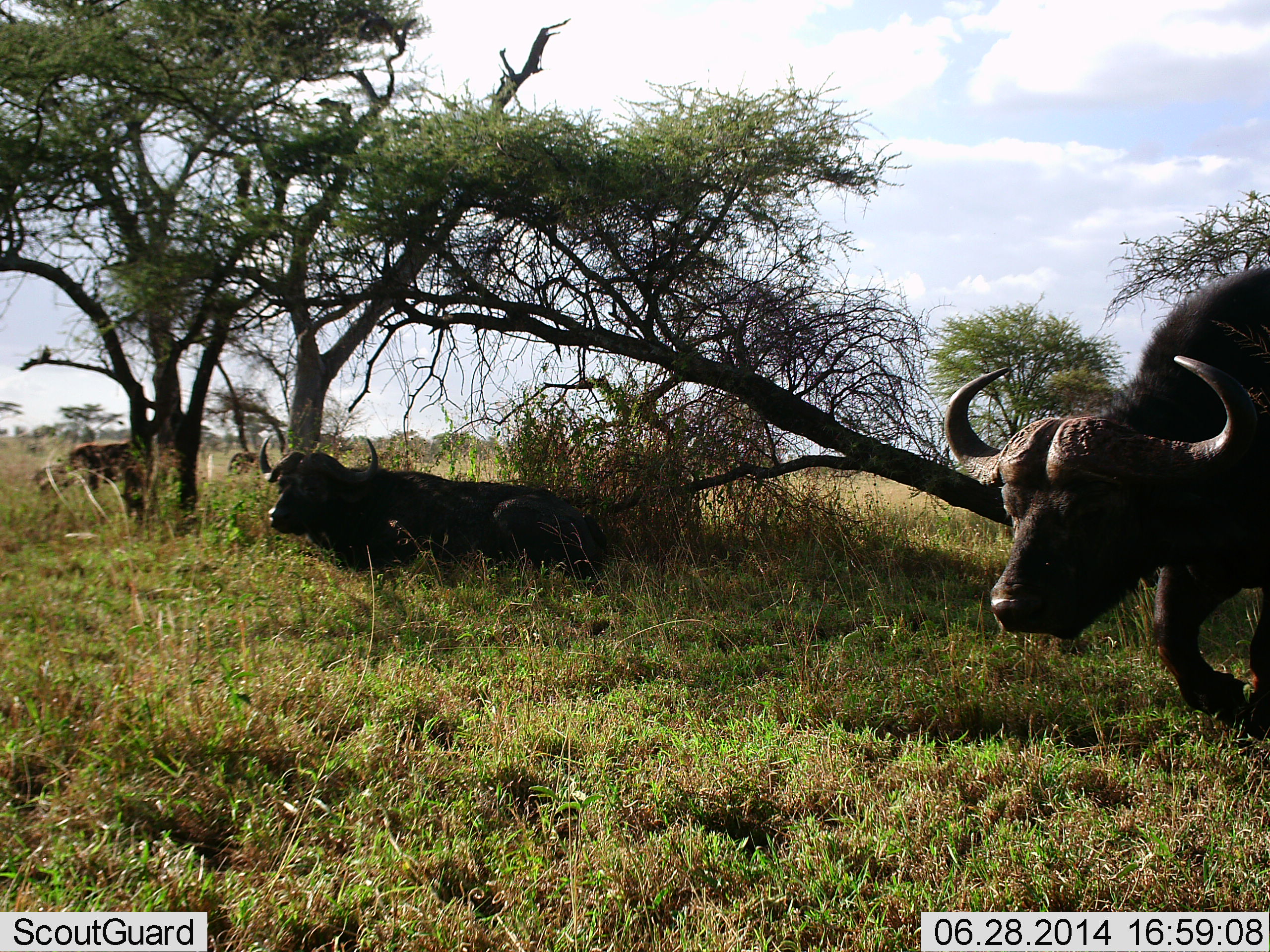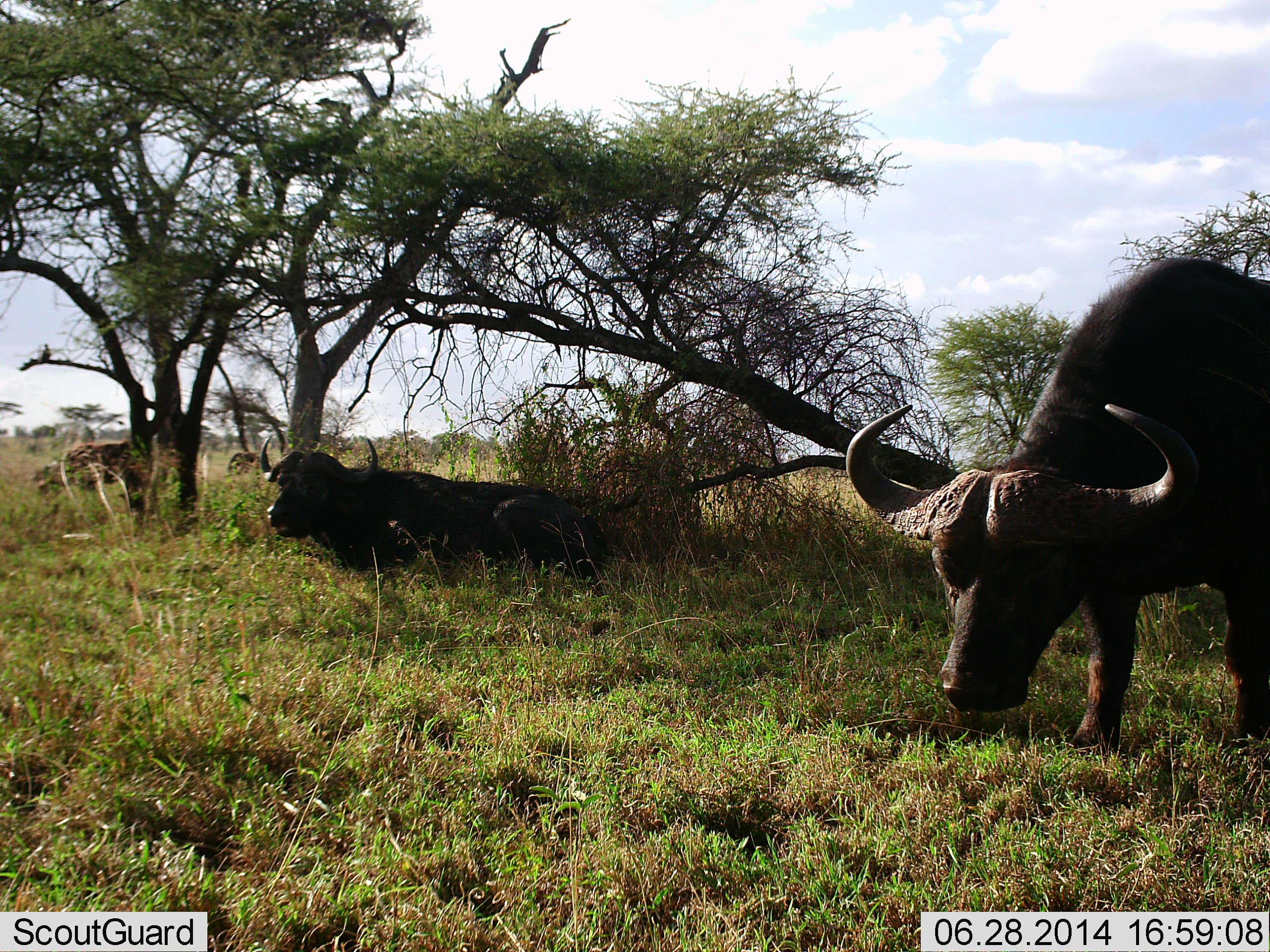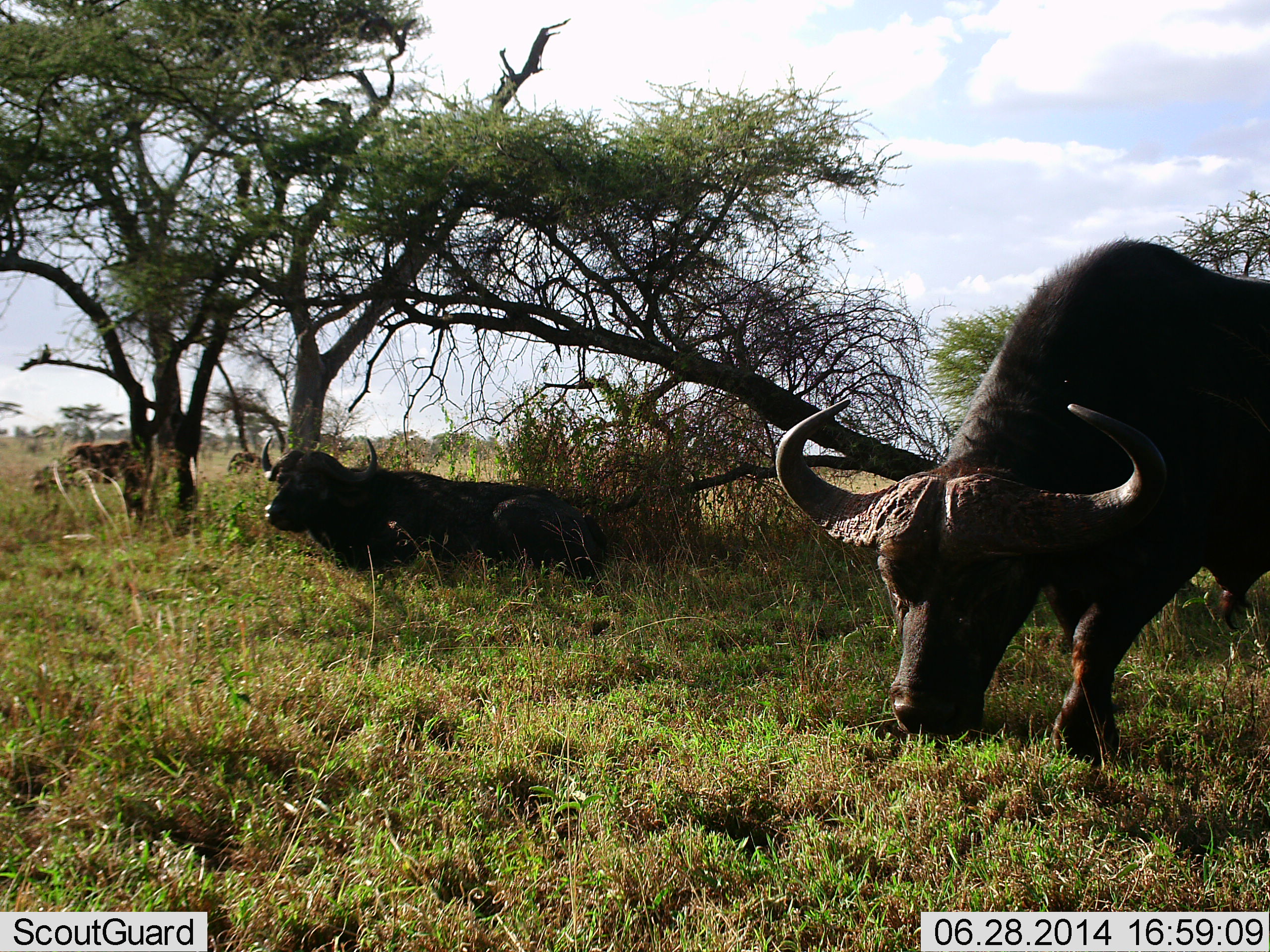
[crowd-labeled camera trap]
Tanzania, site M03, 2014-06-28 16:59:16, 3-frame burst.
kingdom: Animalia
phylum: Chordata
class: Mammalia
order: Artiodactyla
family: Bovidae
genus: Syncerus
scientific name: Syncerus caffer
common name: cape buffalo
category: buffalo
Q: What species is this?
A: Buffalo (cape buffalo) (Syncerus caffer).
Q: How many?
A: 3.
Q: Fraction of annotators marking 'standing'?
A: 36%.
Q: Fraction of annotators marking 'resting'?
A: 91%.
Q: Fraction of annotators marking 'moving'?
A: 36%.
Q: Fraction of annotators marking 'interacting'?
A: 0%.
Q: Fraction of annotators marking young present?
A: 0%.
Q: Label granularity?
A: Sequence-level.